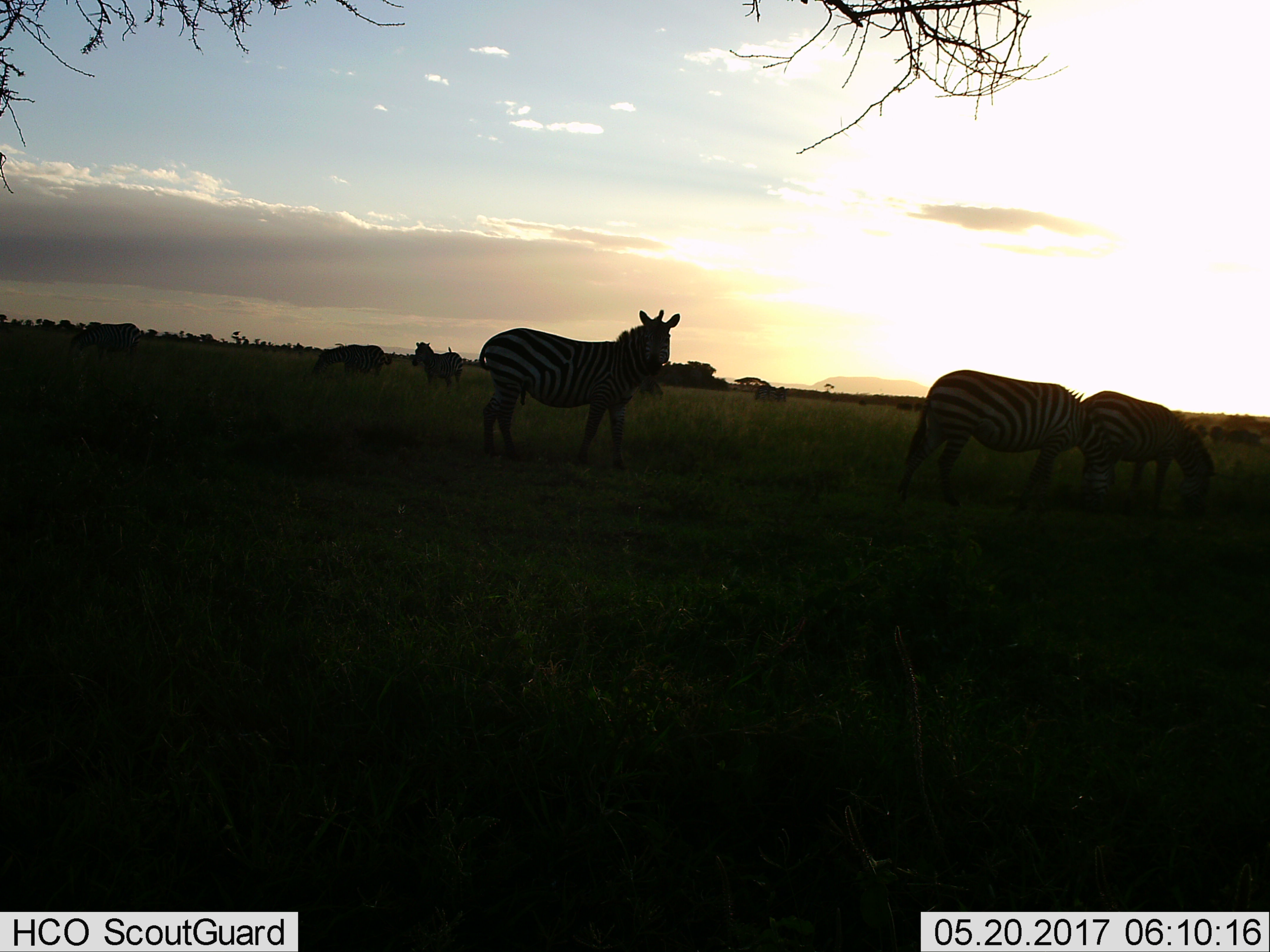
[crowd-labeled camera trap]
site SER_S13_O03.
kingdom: Animalia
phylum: Chordata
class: Mammalia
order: Perissodactyla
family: Equidae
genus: Equus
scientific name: Equus quagga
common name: plains zebra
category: zebraplains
Zebraplains (plains zebra) (Equus quagga), count 6. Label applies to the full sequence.